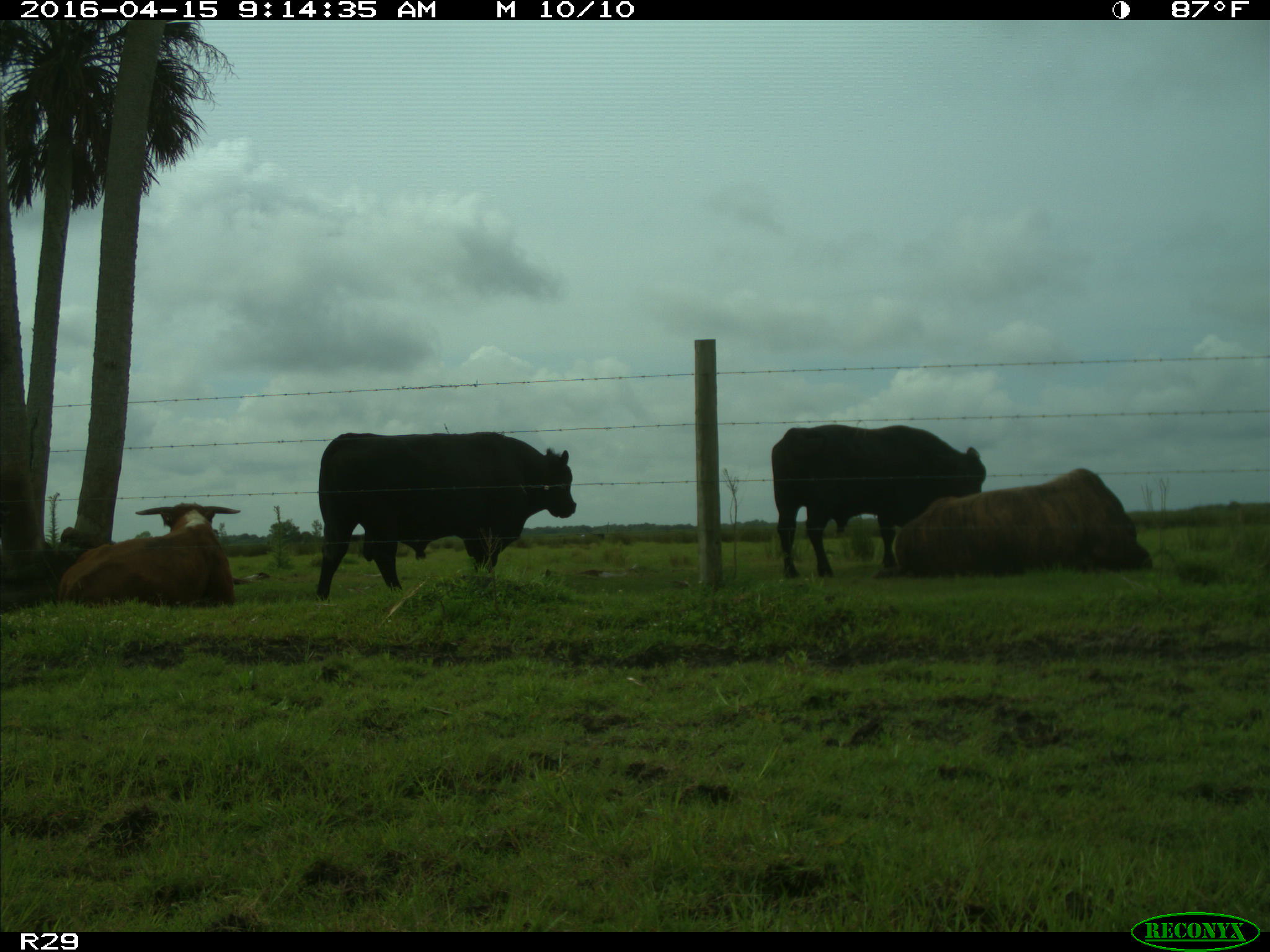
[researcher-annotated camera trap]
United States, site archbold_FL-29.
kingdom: Animalia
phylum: Chordata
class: Mammalia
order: Artiodactyla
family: Bovidae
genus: Bos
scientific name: Bos taurus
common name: domestic cow